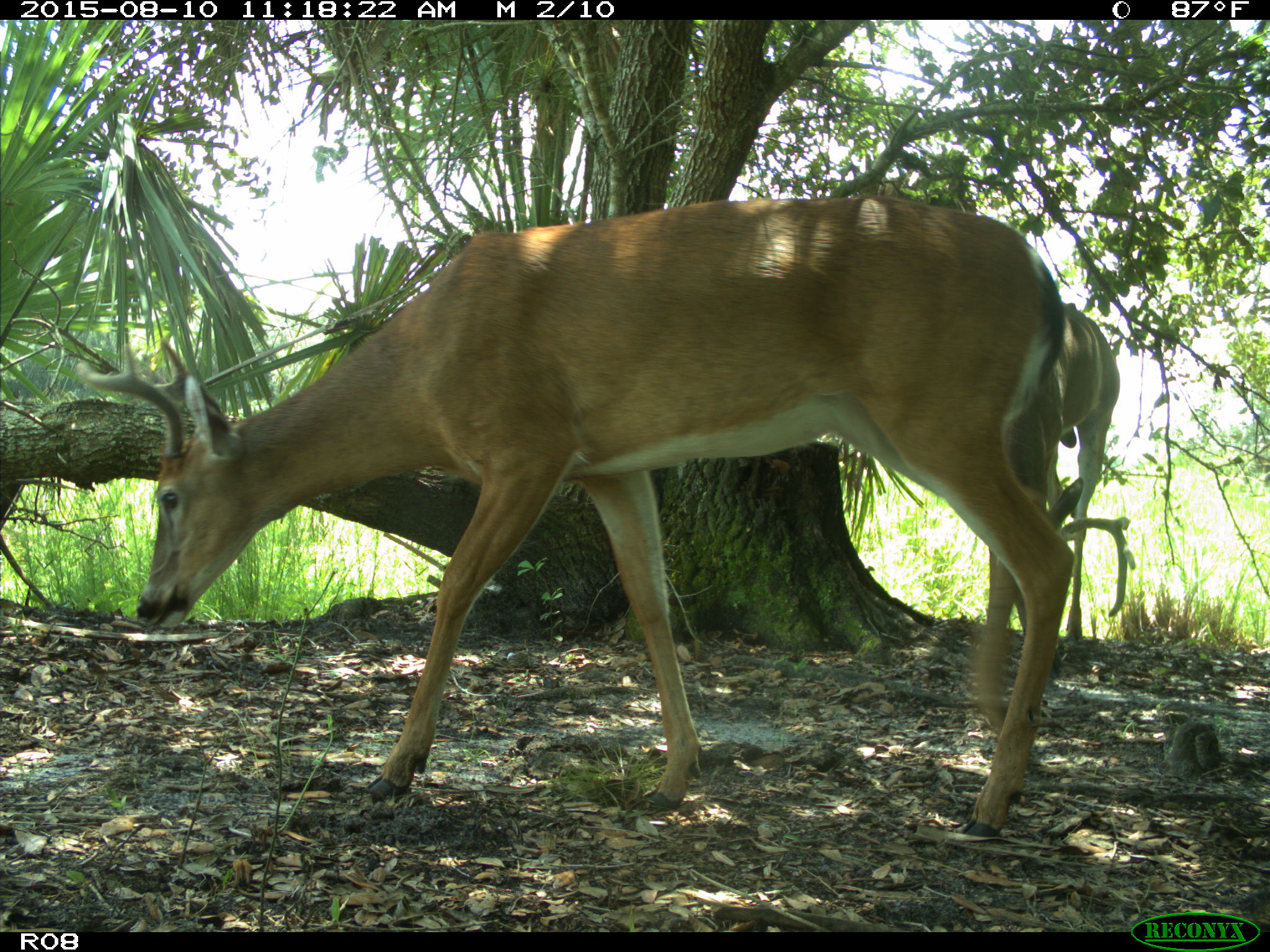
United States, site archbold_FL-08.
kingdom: Animalia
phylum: Chordata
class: Mammalia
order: Artiodactyla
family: Cervidae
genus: Odocoileus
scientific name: Odocoileus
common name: deer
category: unidentified deer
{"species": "unidentified deer (deer) (Odocoileus)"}